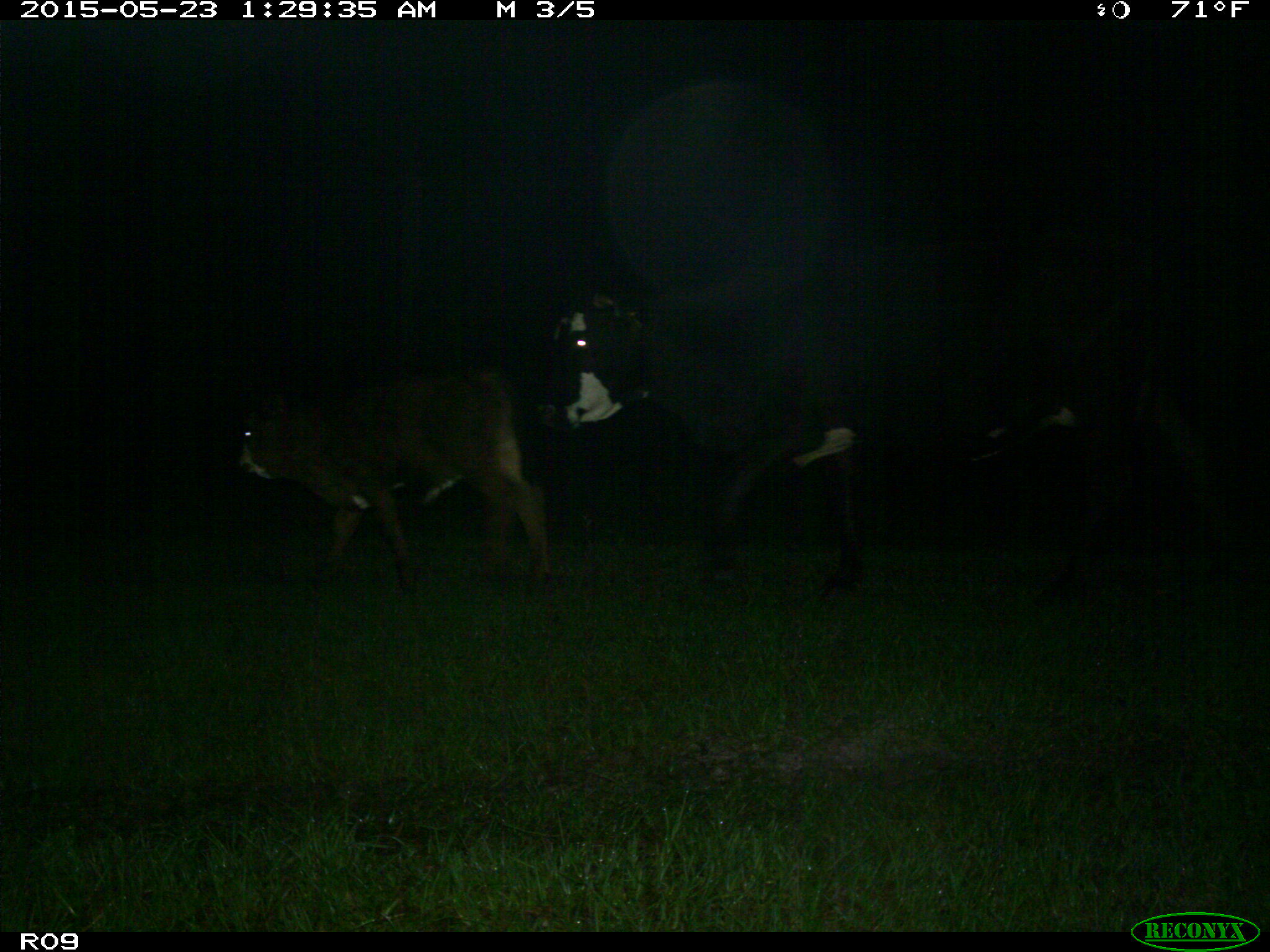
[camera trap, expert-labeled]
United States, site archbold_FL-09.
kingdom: Animalia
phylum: Chordata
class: Mammalia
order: Artiodactyla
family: Bovidae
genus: Bos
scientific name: Bos taurus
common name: domestic cow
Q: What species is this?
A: Bos taurus (domestic cow).